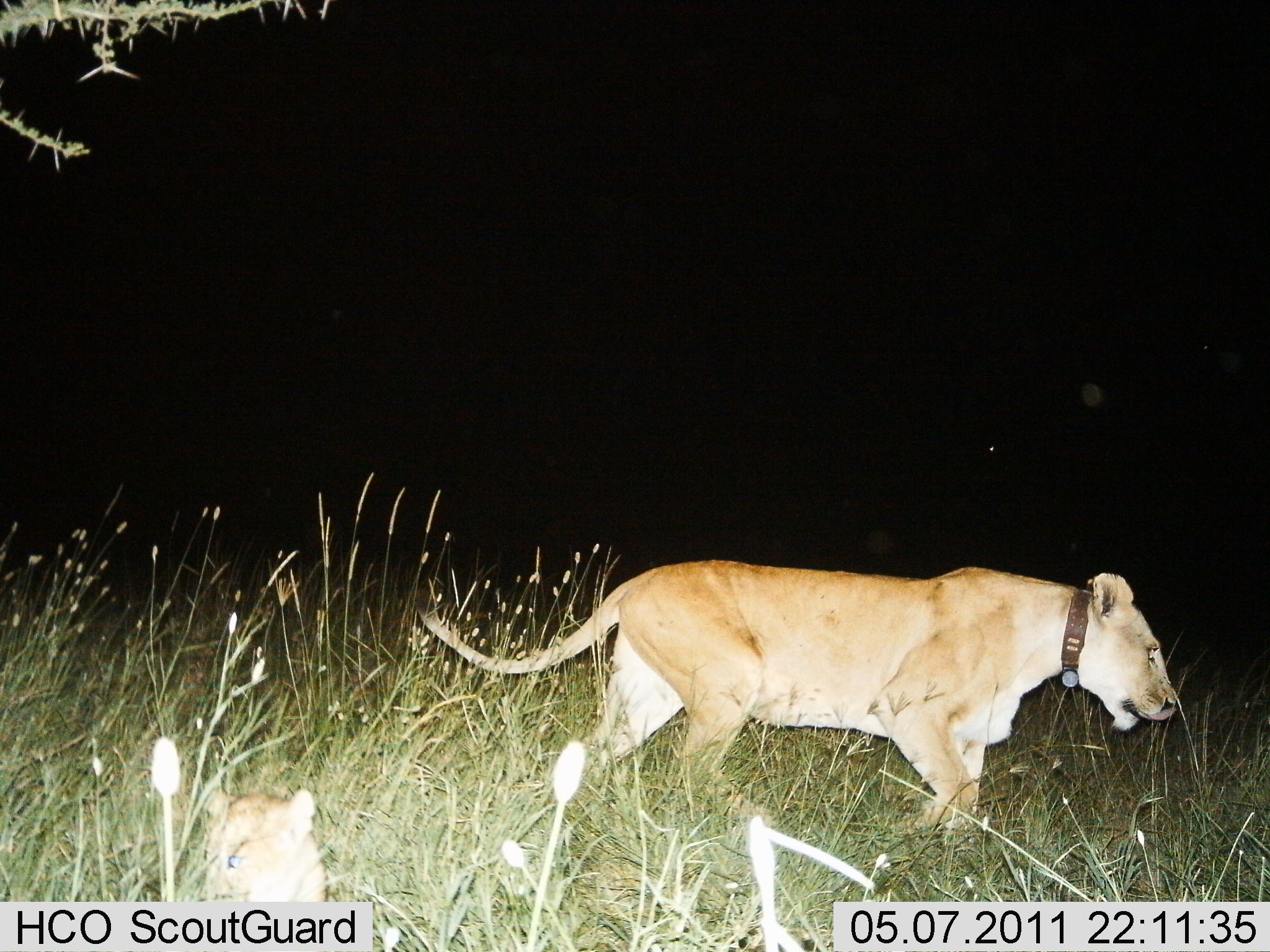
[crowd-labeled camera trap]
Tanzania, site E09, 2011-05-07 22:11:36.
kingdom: Animalia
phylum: Chordata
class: Mammalia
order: Carnivora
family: Felidae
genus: Panthera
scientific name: Panthera leo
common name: lion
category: lionfemale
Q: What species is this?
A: Lionfemale (lion) (Panthera leo).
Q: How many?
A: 2.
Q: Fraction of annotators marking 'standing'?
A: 10%.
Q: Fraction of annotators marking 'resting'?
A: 40%.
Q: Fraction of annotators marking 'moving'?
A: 90%.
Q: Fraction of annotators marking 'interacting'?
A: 0%.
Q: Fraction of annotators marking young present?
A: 20%.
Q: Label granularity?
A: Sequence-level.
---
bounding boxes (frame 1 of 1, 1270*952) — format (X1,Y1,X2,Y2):
animal: (406,561,1177,876); (188,778,325,903)